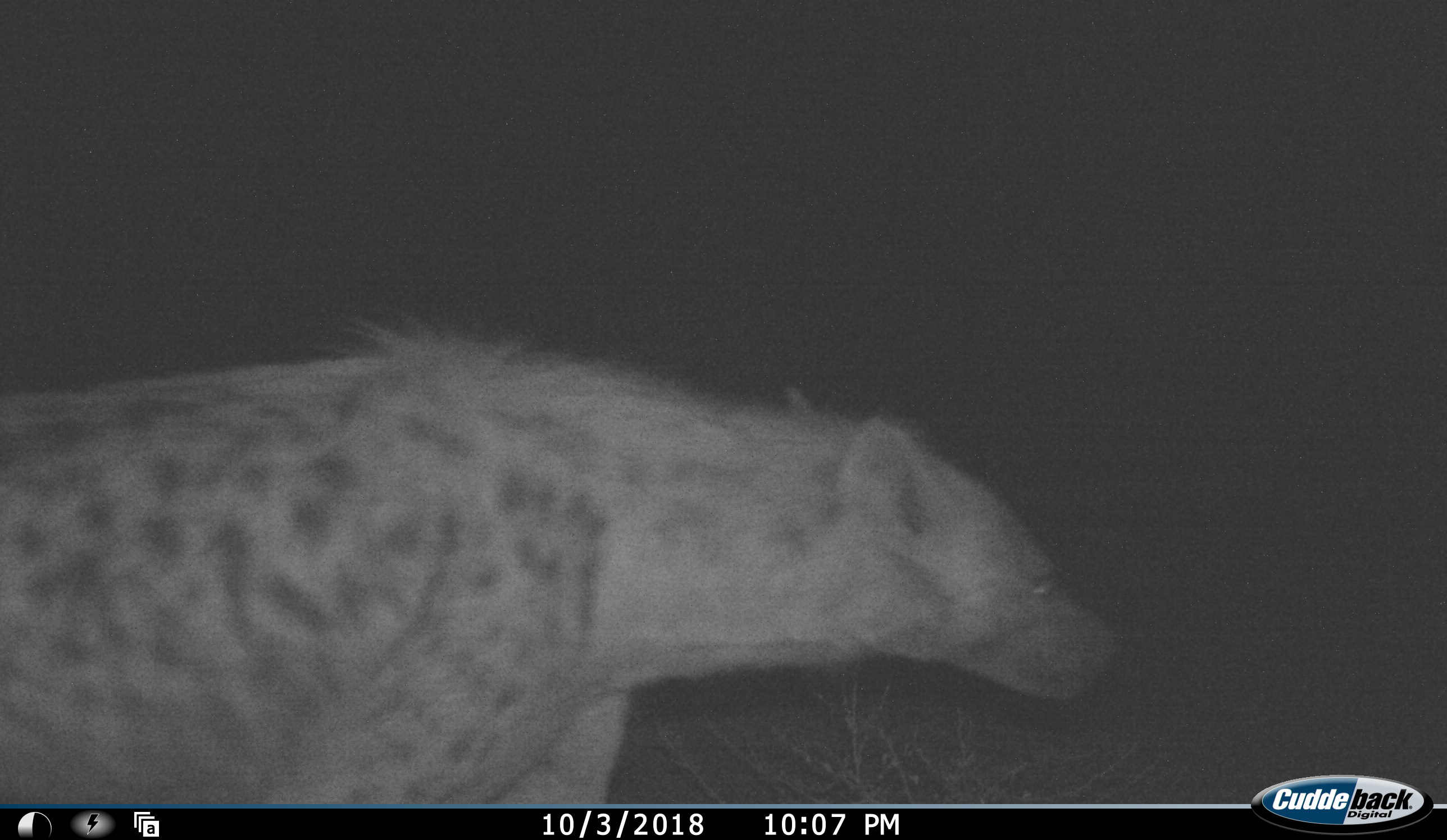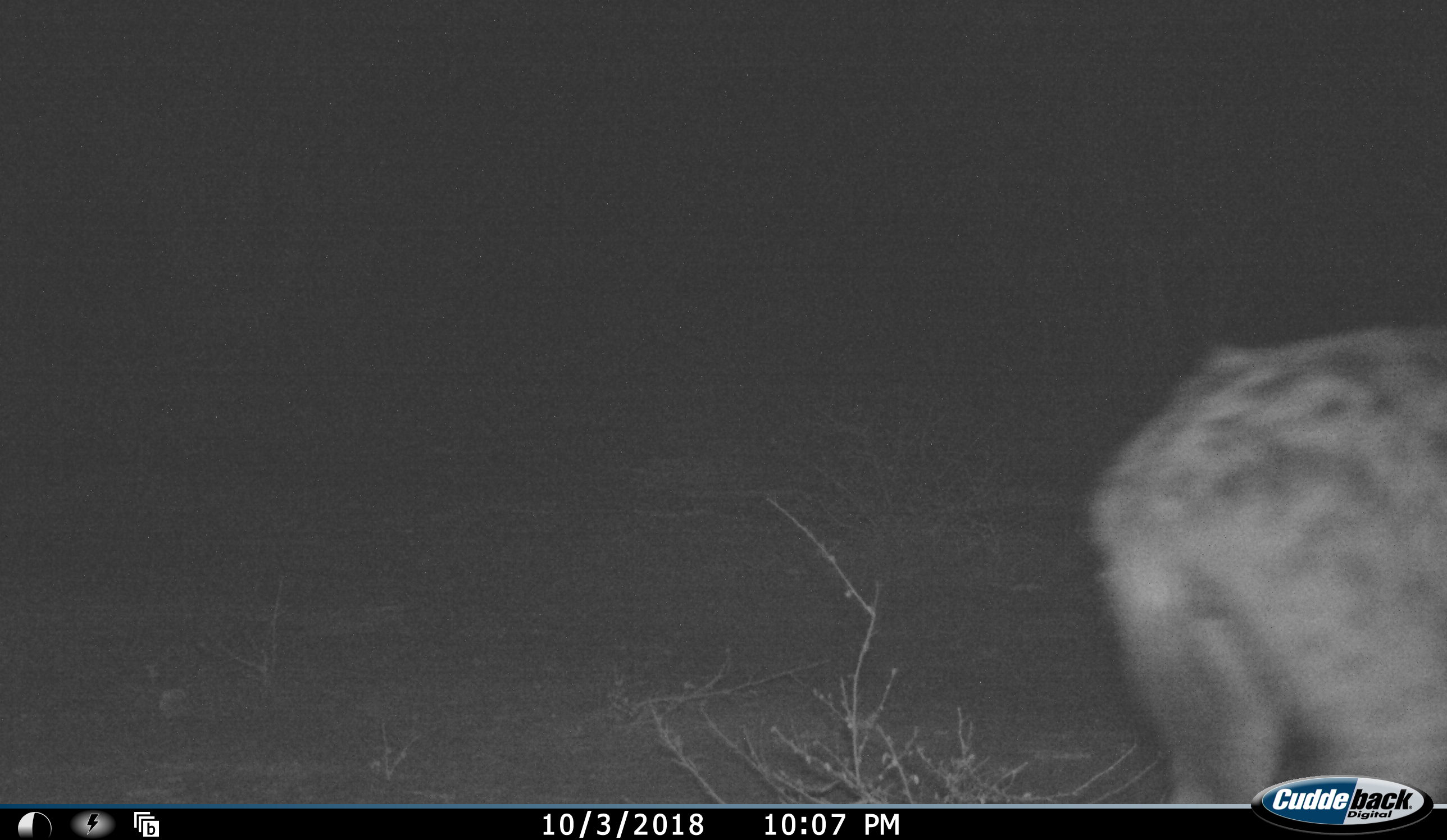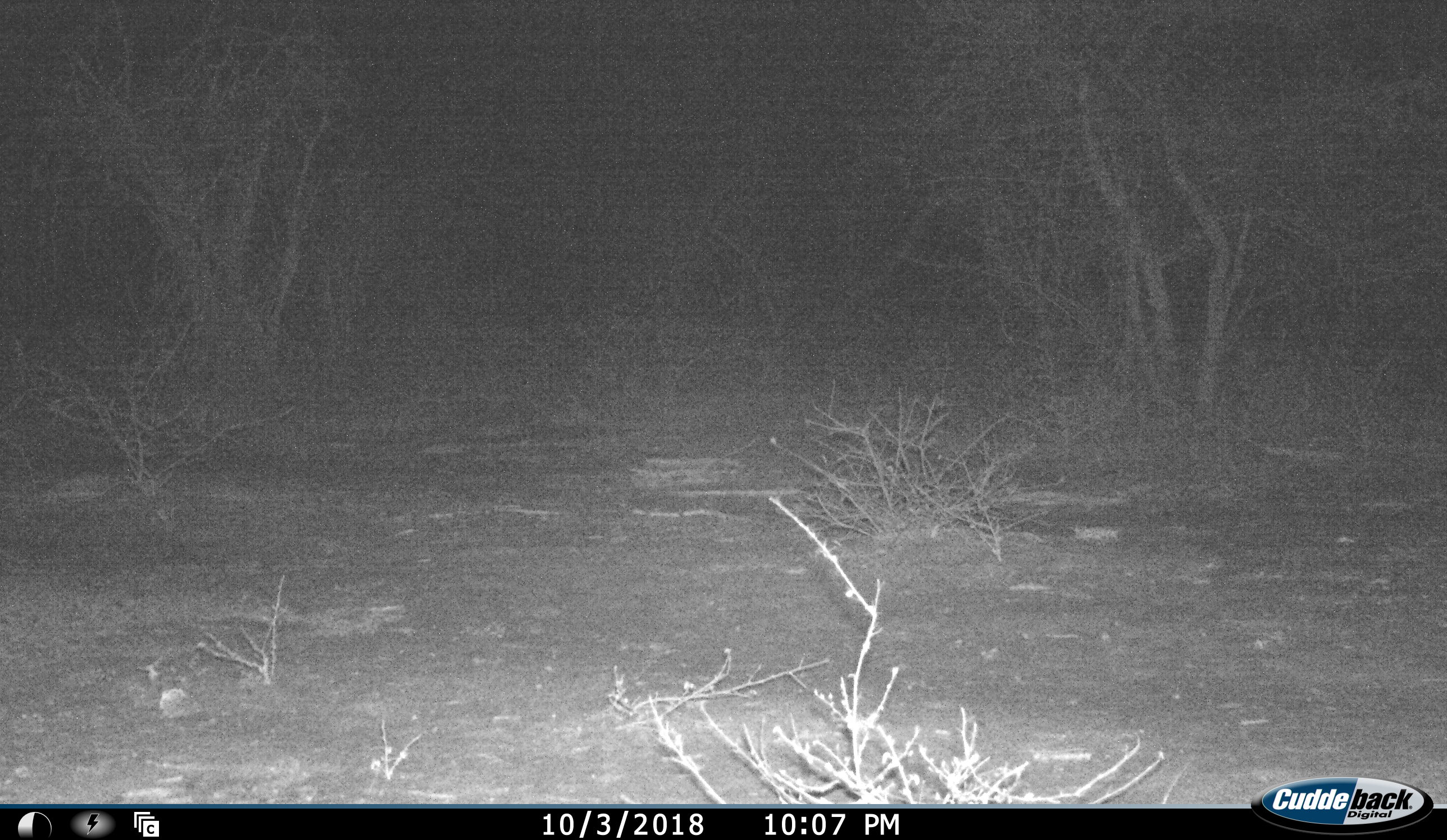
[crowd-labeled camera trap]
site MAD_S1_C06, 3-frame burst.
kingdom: Animalia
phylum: Chordata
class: Mammalia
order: Carnivora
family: Hyaenidae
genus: Crocuta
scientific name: Crocuta crocuta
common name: spotted hyena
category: hyenaspotted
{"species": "hyenaspotted (spotted hyena) (Crocuta crocuta)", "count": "1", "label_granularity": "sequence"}